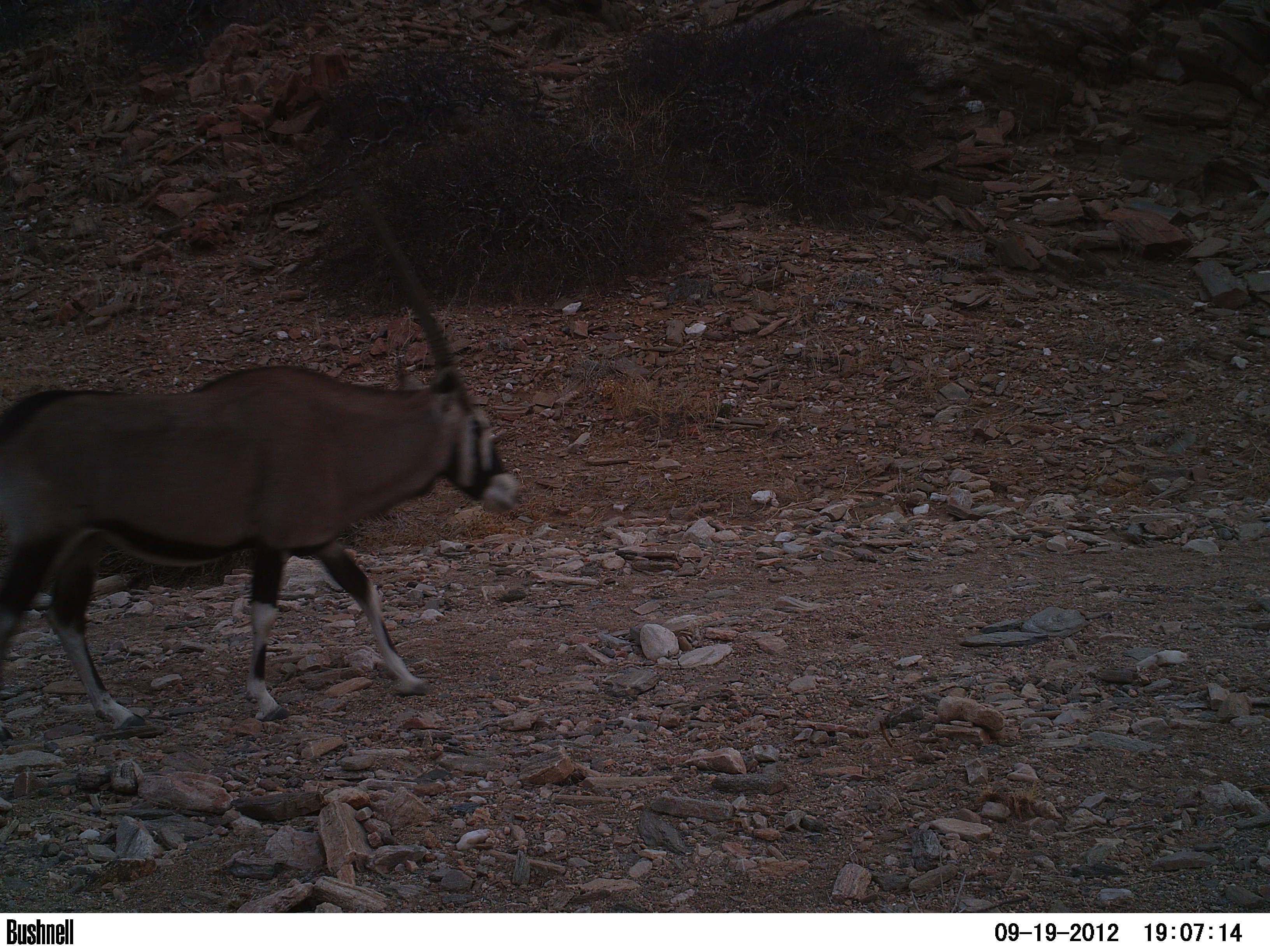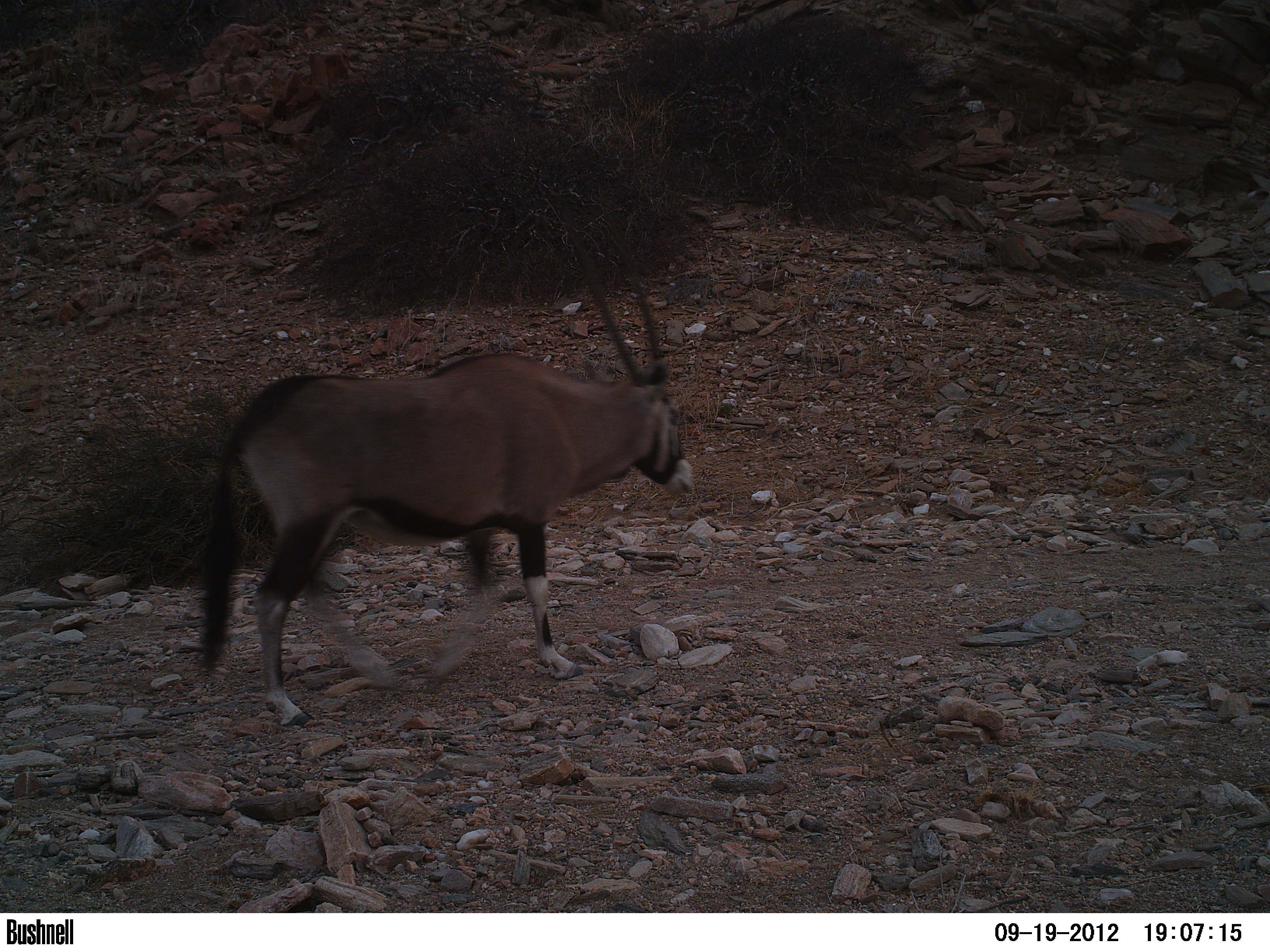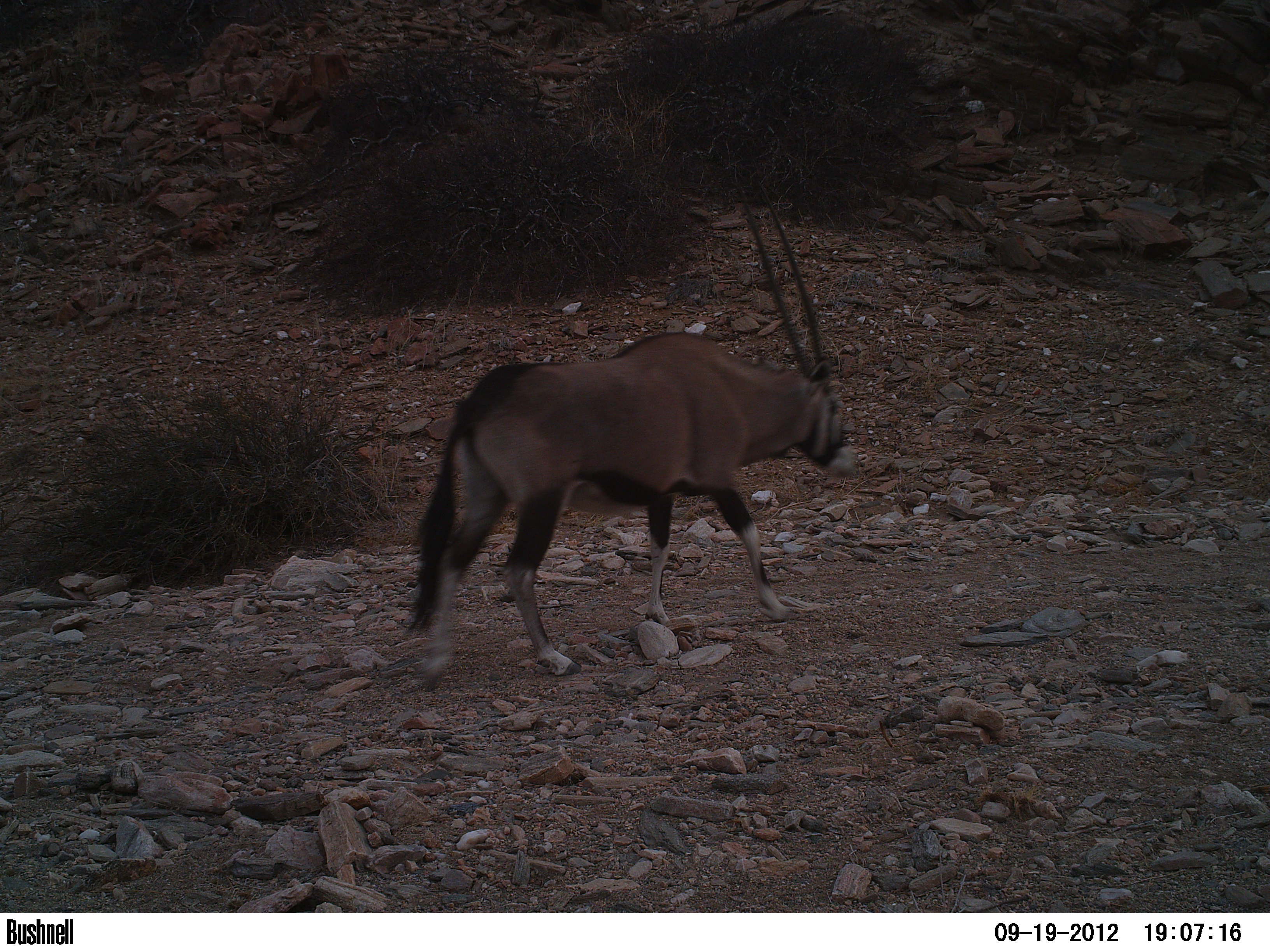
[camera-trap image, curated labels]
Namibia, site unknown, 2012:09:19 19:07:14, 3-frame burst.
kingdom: Animalia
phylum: Chordata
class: Mammalia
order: Artiodactyla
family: Bovidae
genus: Oryx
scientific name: Oryx gazella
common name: gemsbok